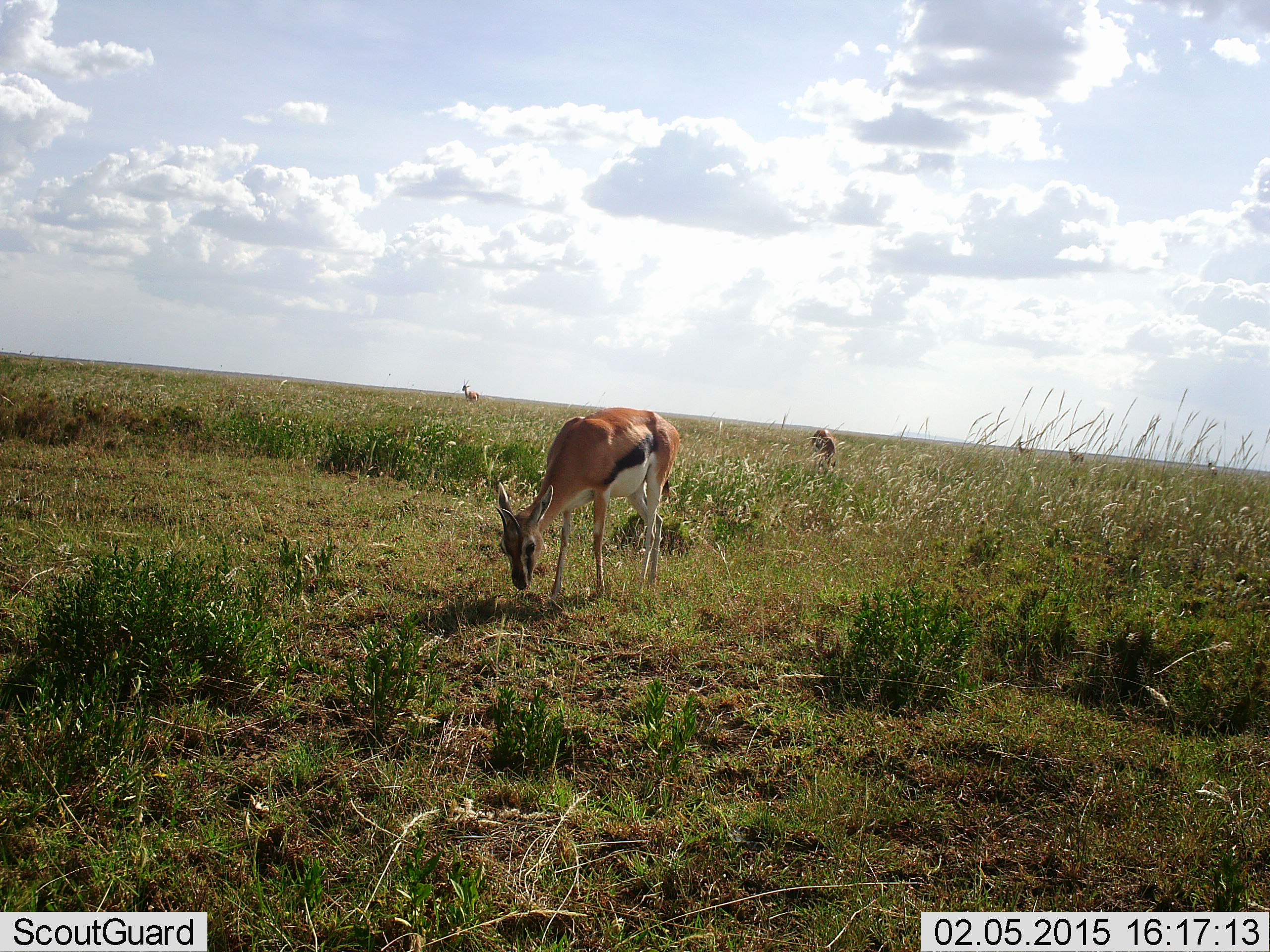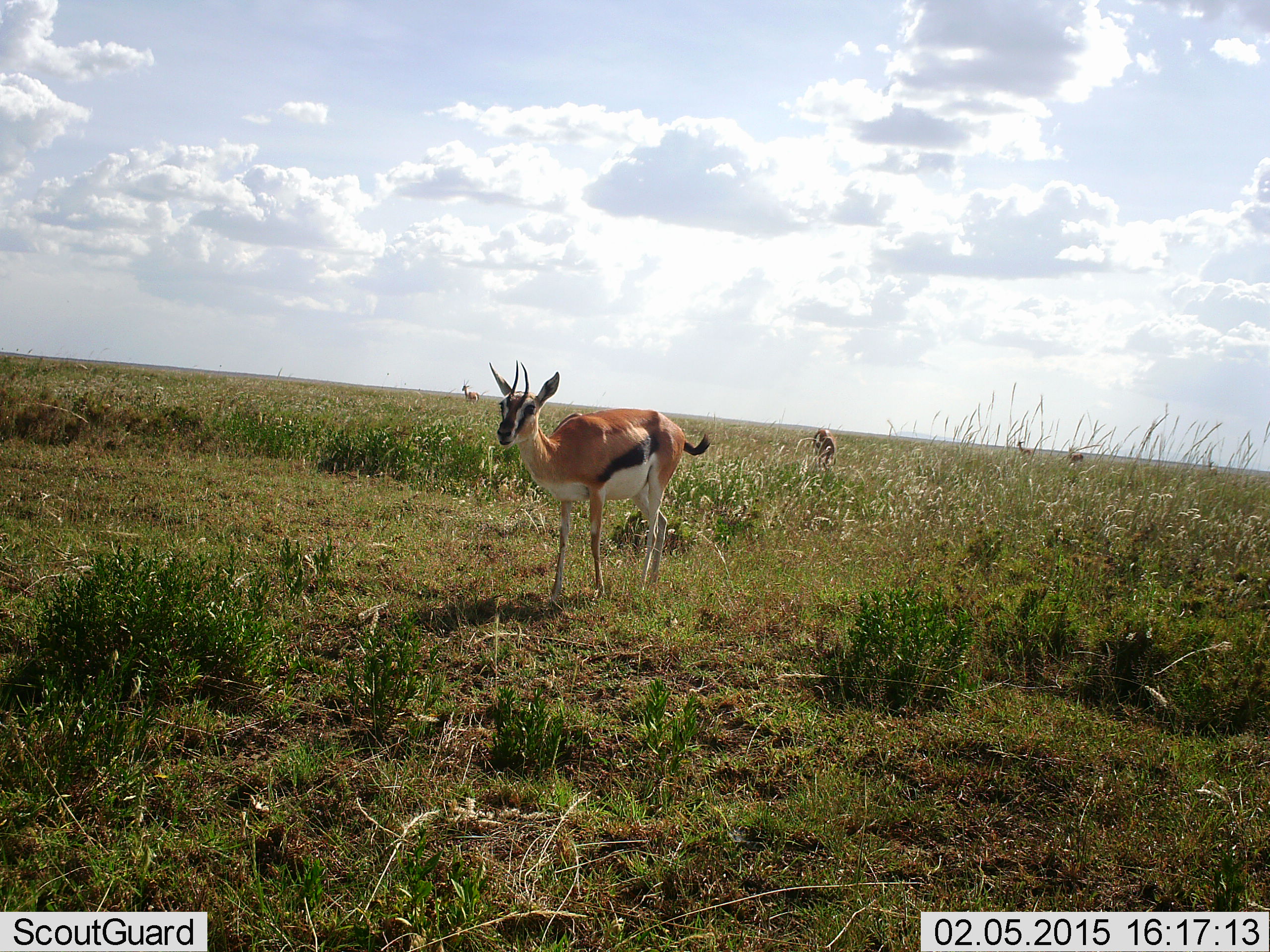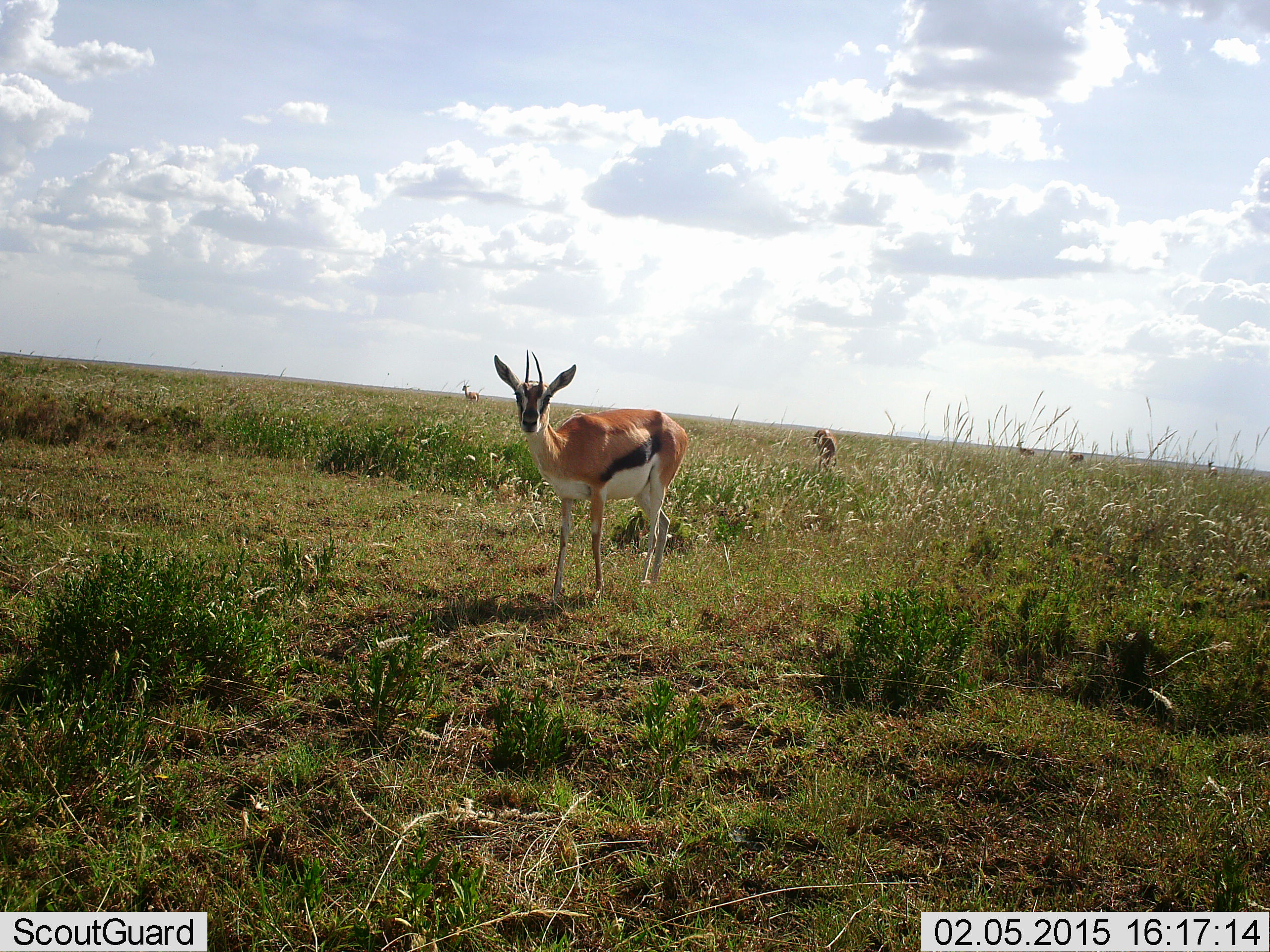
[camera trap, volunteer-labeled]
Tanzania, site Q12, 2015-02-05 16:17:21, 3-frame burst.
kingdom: Animalia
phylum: Chordata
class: Mammalia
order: Artiodactyla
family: Bovidae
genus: Eudorcas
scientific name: Eudorcas thomsonii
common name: thomson's gazelle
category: gazellethomsons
Gazellethomsons (thomson's gazelle) (Eudorcas thomsonii), count 2. Behavior (volunteer vote fractions): standing 40%, resting 0%, moving 10%, interacting 0%. Young present (vote fraction): 0%. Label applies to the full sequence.